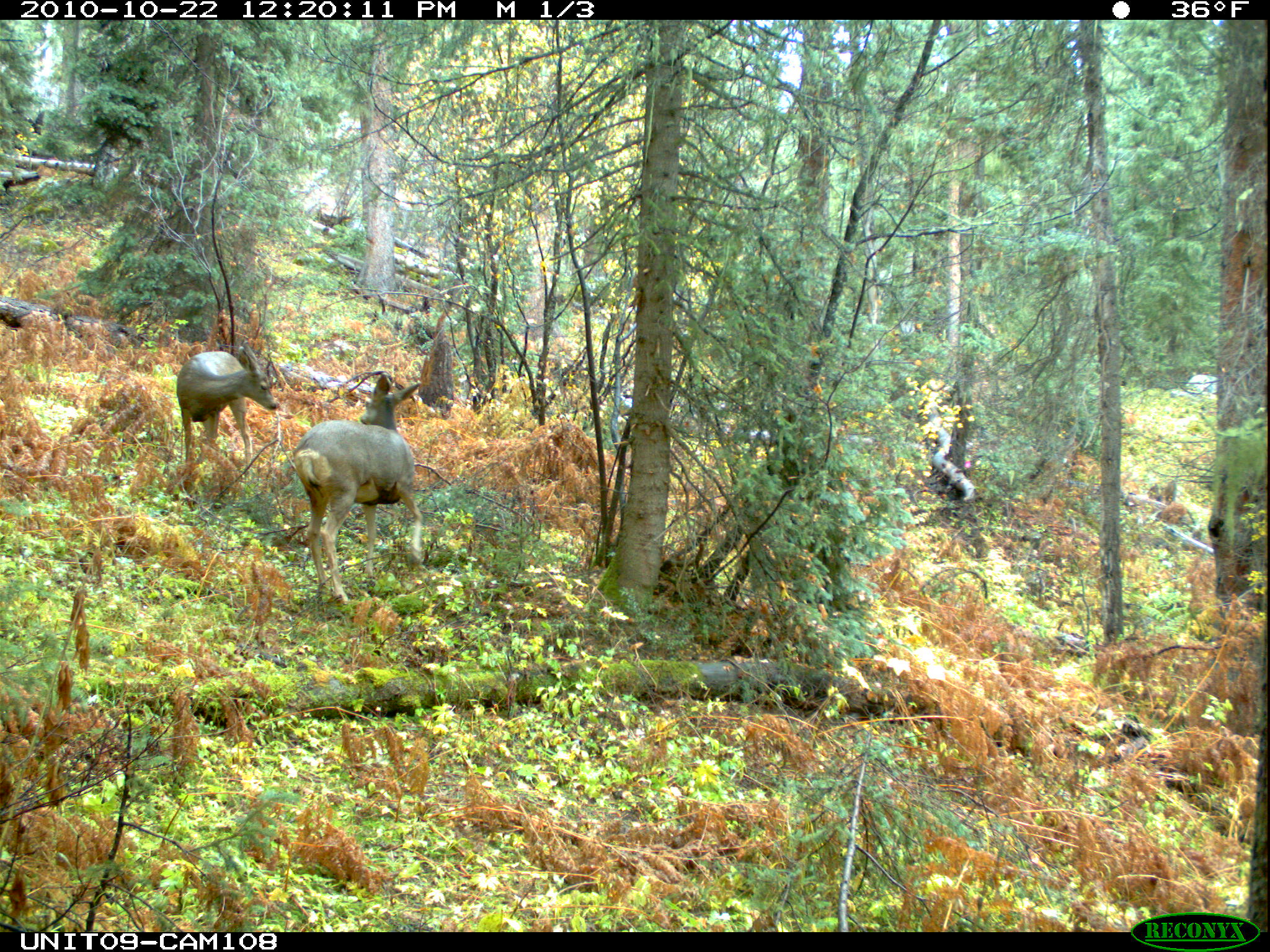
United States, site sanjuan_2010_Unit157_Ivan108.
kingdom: Animalia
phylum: Chordata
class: Mammalia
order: Artiodactyla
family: Cervidae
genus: Odocoileus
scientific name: Odocoileus hemionus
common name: mule deer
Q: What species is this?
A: Odocoileus hemionus (mule deer).